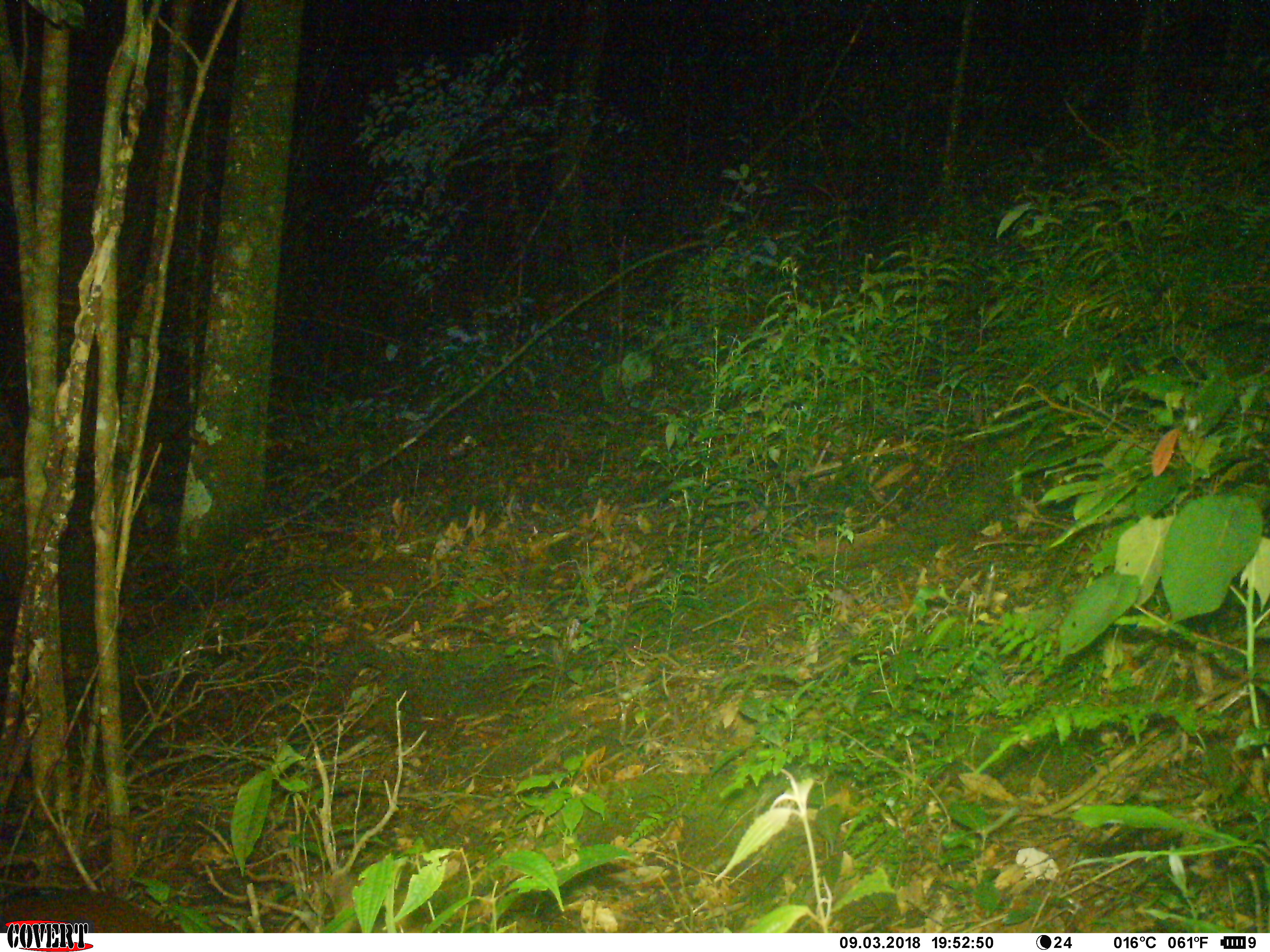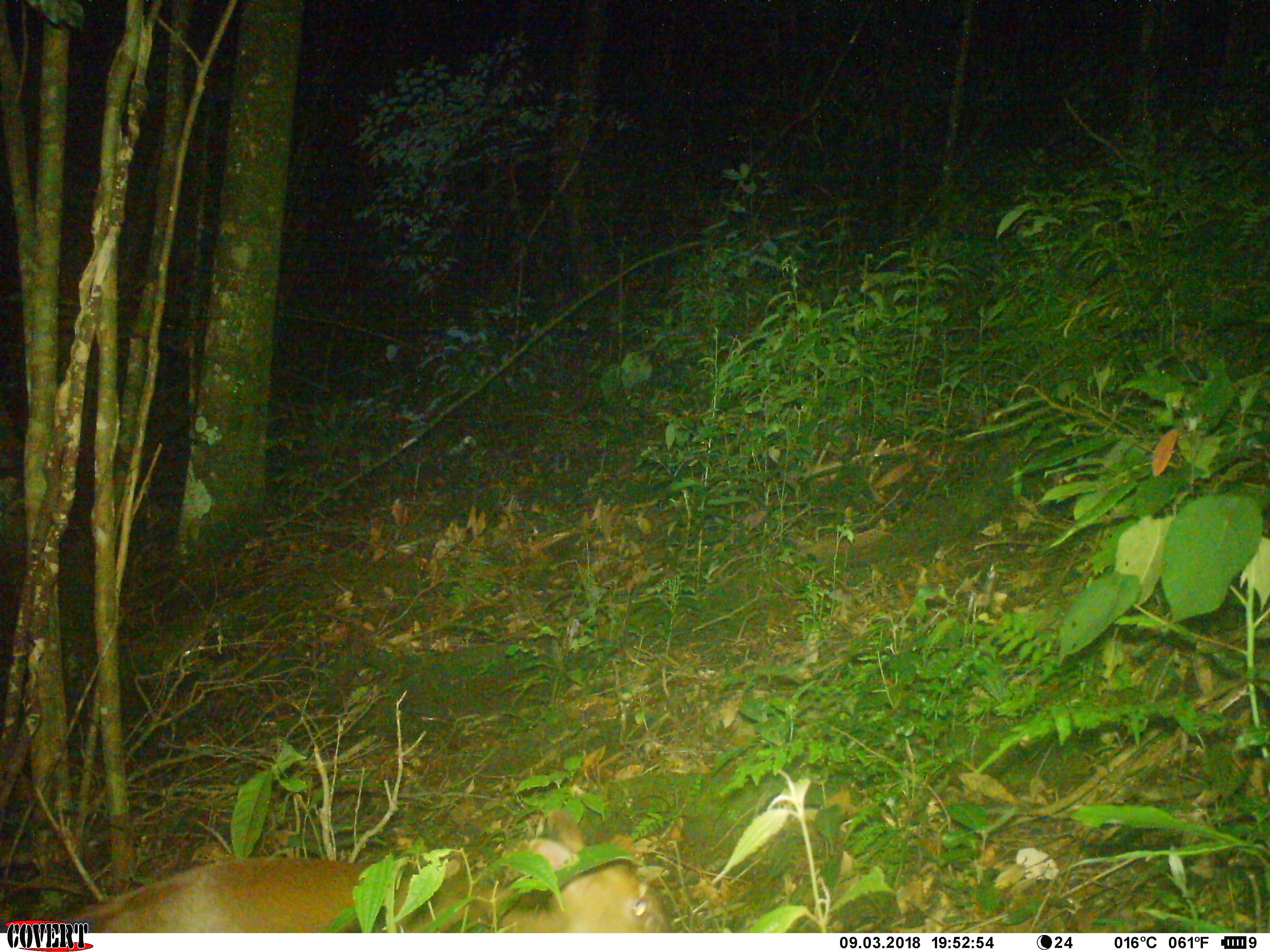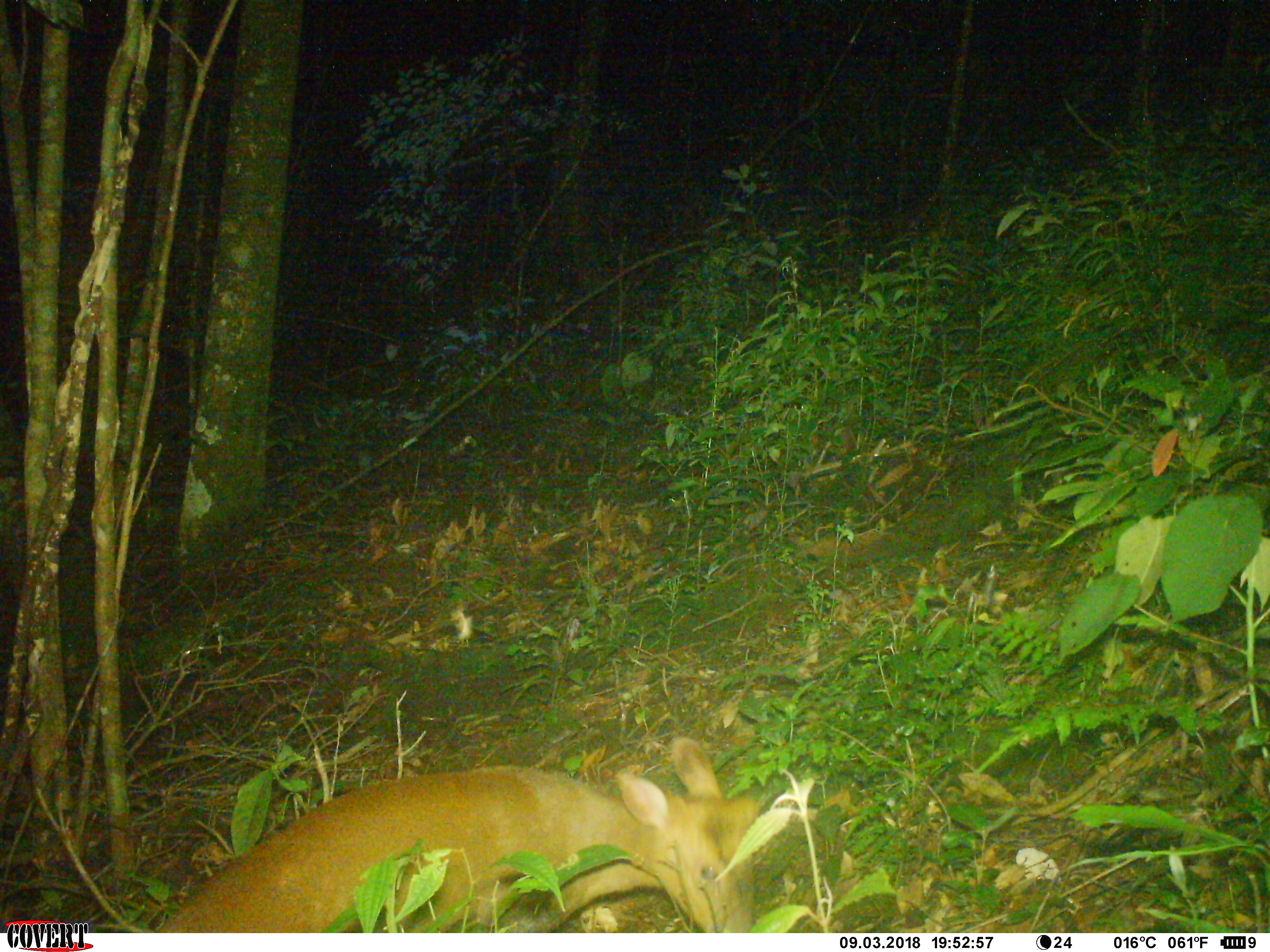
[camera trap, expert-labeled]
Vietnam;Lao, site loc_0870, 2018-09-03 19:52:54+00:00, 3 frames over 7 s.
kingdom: Animalia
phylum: Chordata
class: Mammalia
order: Artiodactyla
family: Cervidae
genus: Muntiacus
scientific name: Muntiacus rooseveltorum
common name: roosevelt's muntjac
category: roosevelts muntjac group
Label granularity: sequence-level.